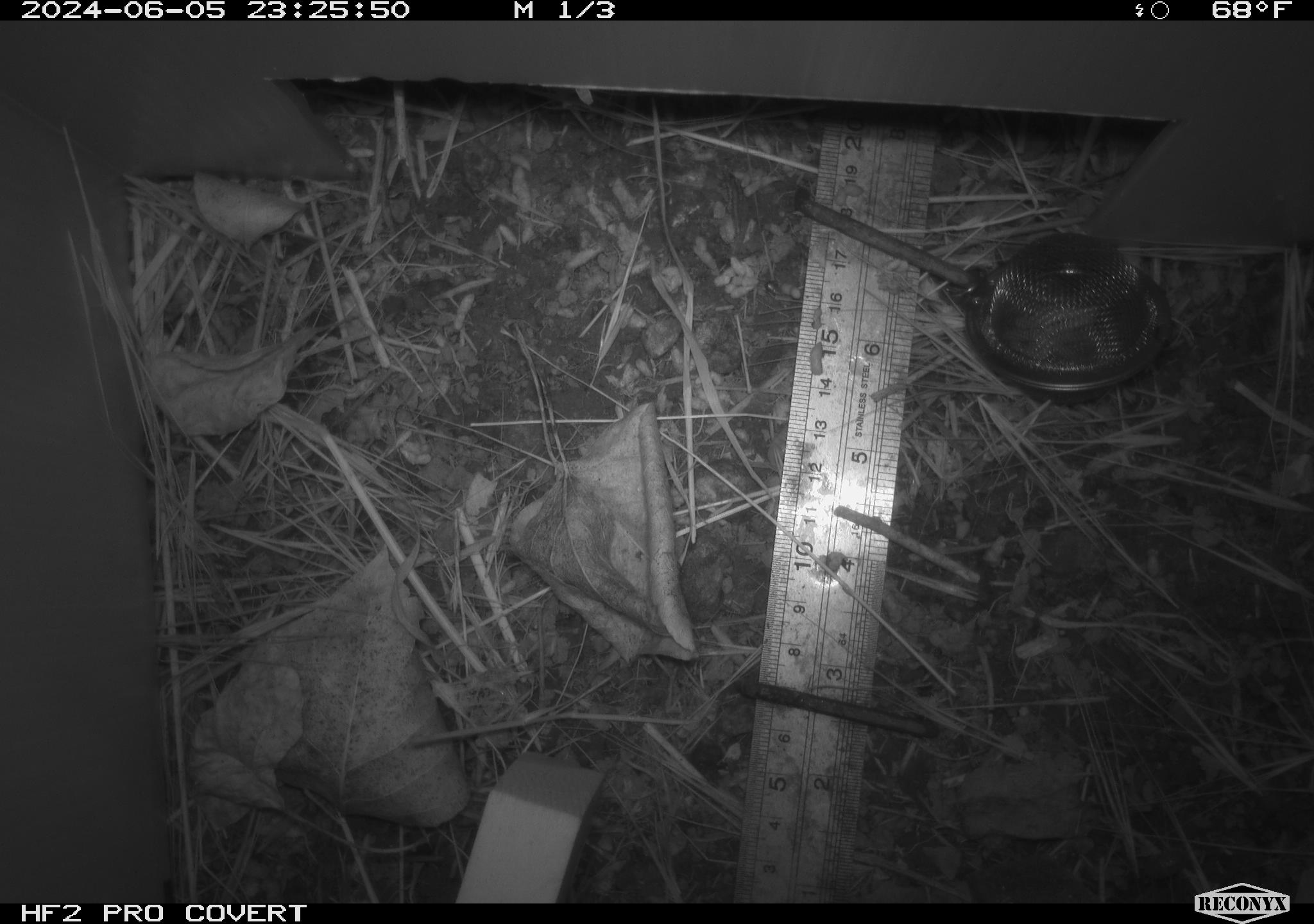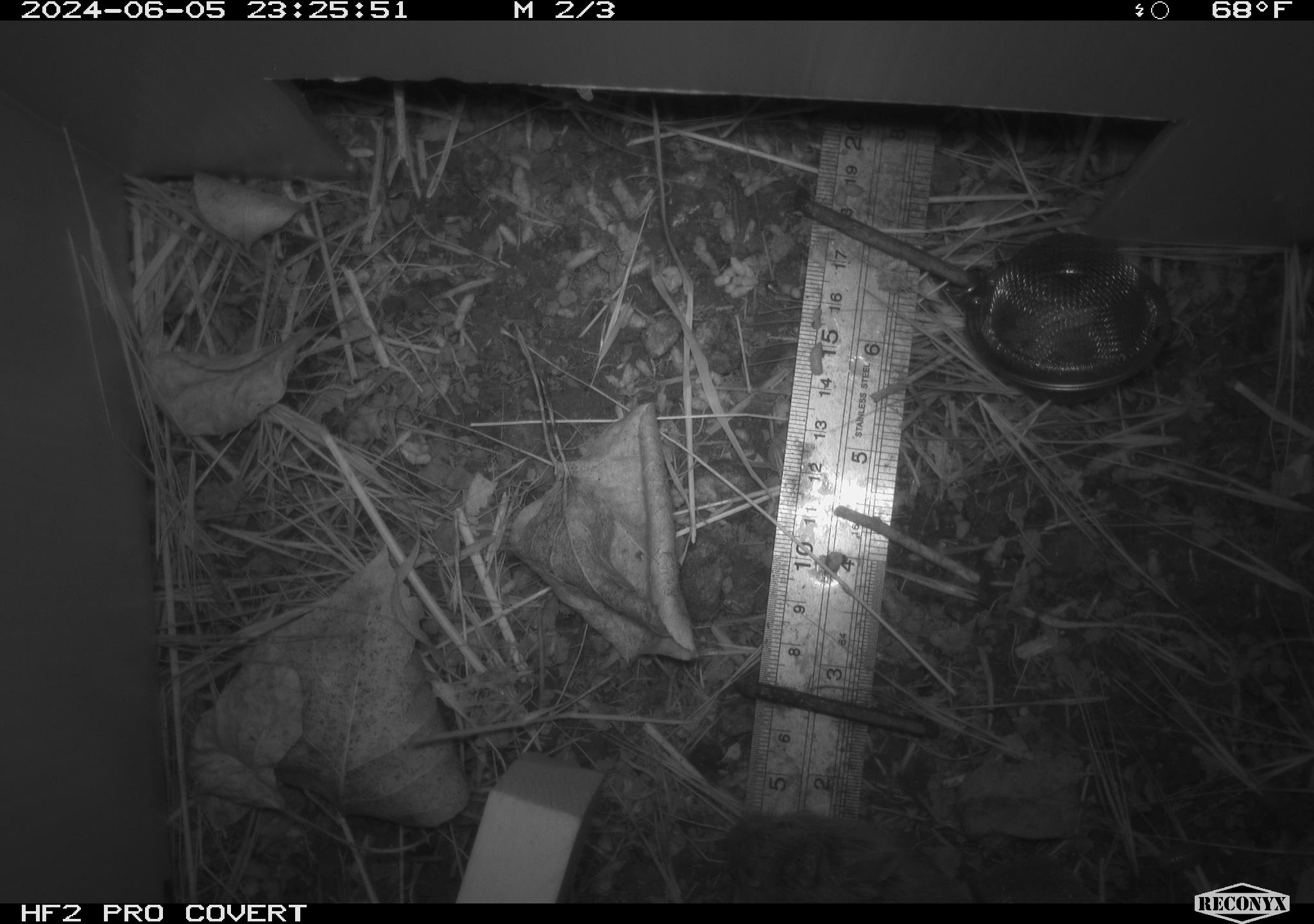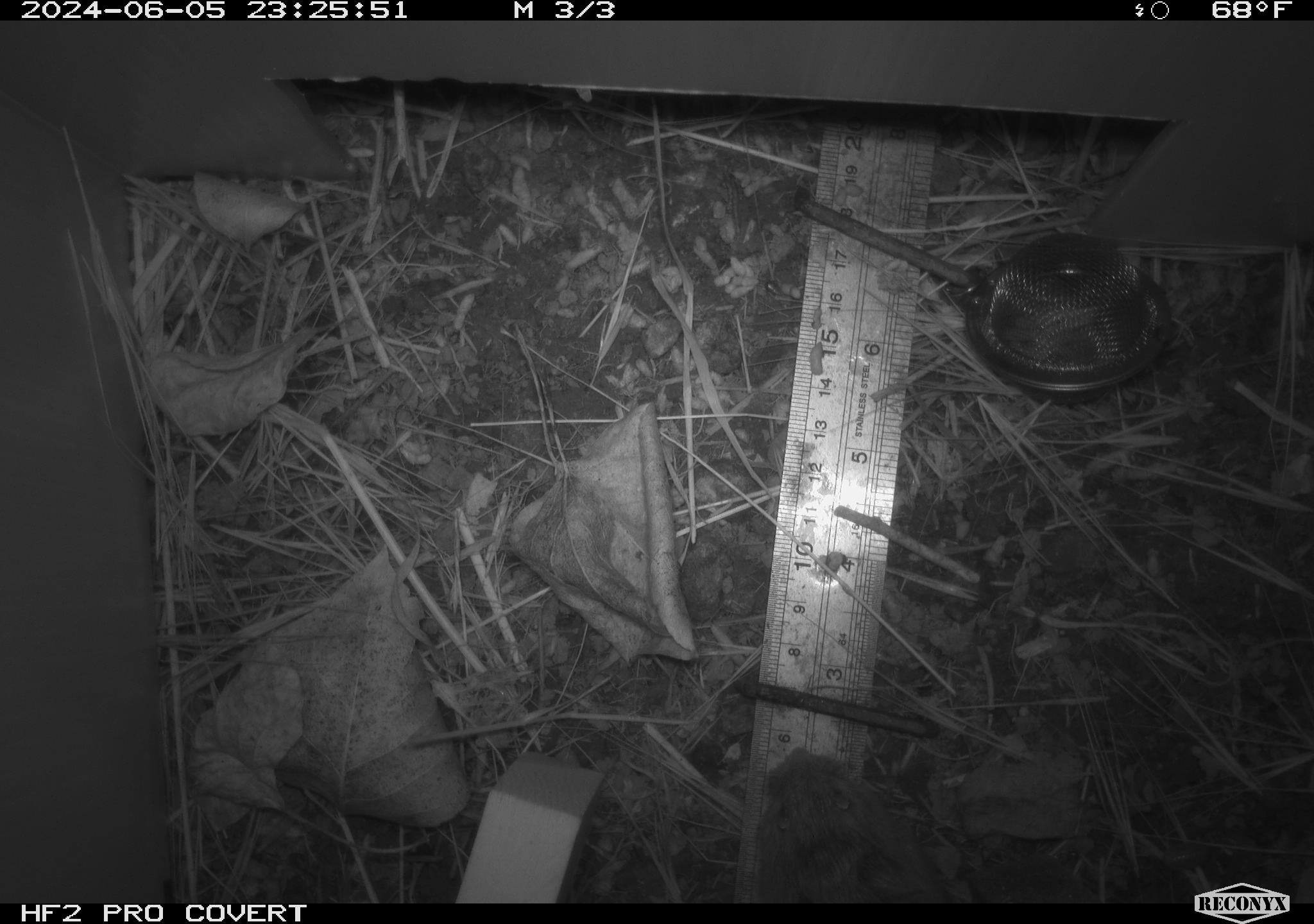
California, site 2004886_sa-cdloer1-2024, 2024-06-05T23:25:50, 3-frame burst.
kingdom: Animalia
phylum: Chordata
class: Mammalia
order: Rodentia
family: Cricetidae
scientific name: Arvicolinae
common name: voles, lemmings, and muskrats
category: arvicolinae subfamily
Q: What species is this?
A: Arvicolinae subfamily (voles, lemmings, and muskrats) (Arvicolinae).